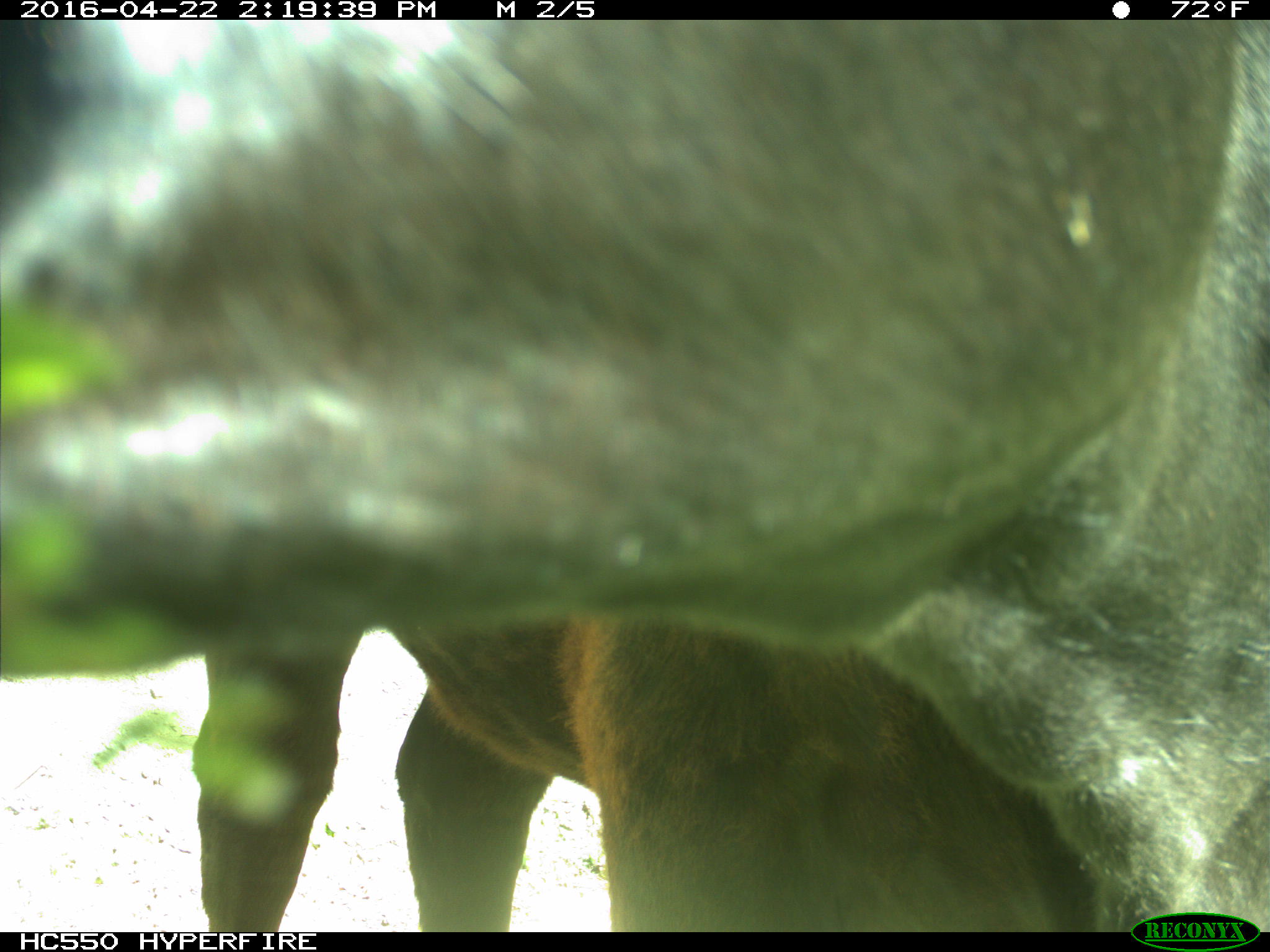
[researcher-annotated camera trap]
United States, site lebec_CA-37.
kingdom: Animalia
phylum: Chordata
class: Mammalia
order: Artiodactyla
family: Bovidae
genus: Bos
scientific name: Bos taurus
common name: domestic cow